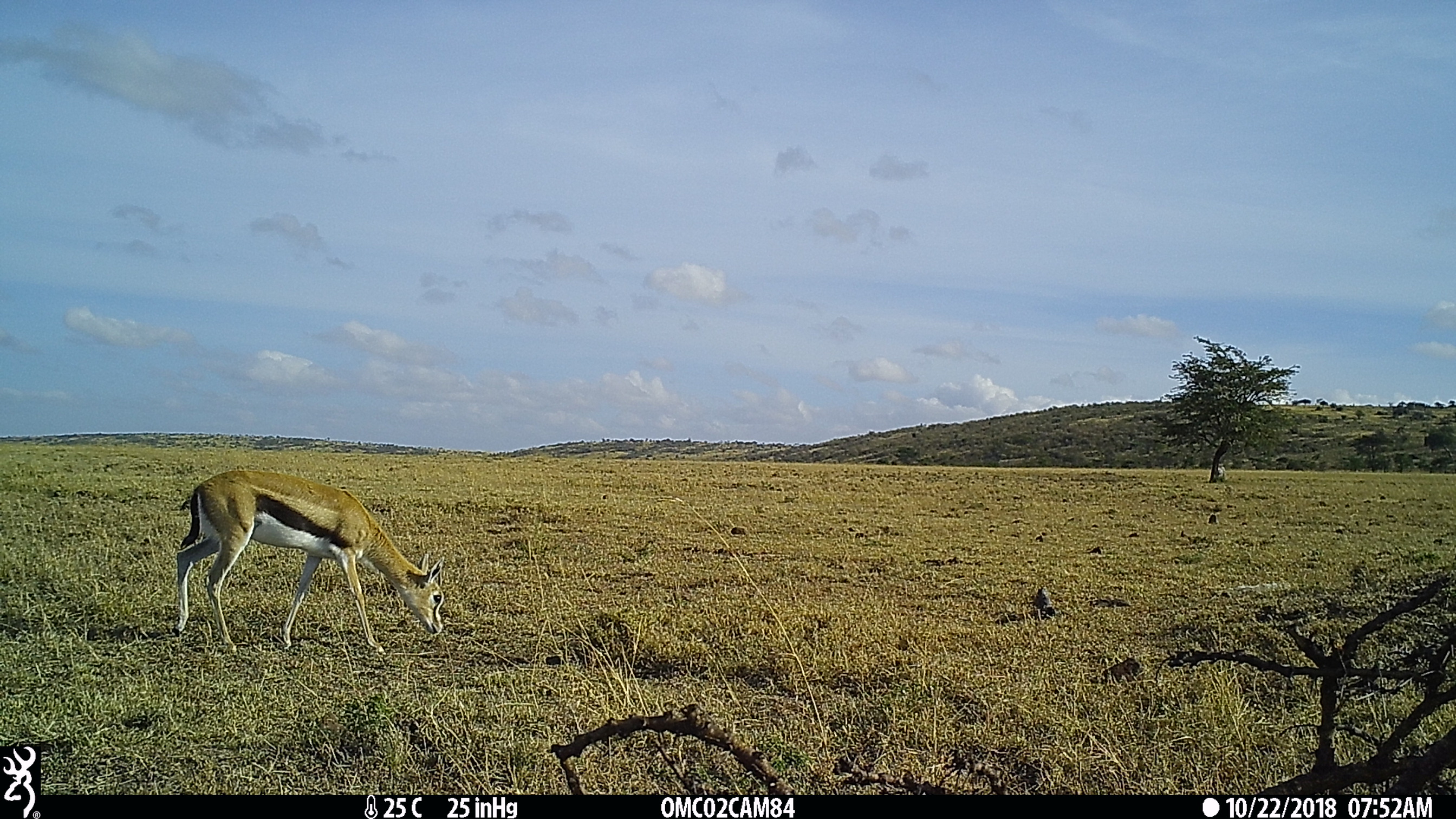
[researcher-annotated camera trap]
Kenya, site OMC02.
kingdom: Animalia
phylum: Chordata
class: Mammalia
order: Artiodactyla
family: Bovidae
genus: Eudorcas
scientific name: Eudorcas thomsonii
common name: thomon's gazelle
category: gazelle thomsons